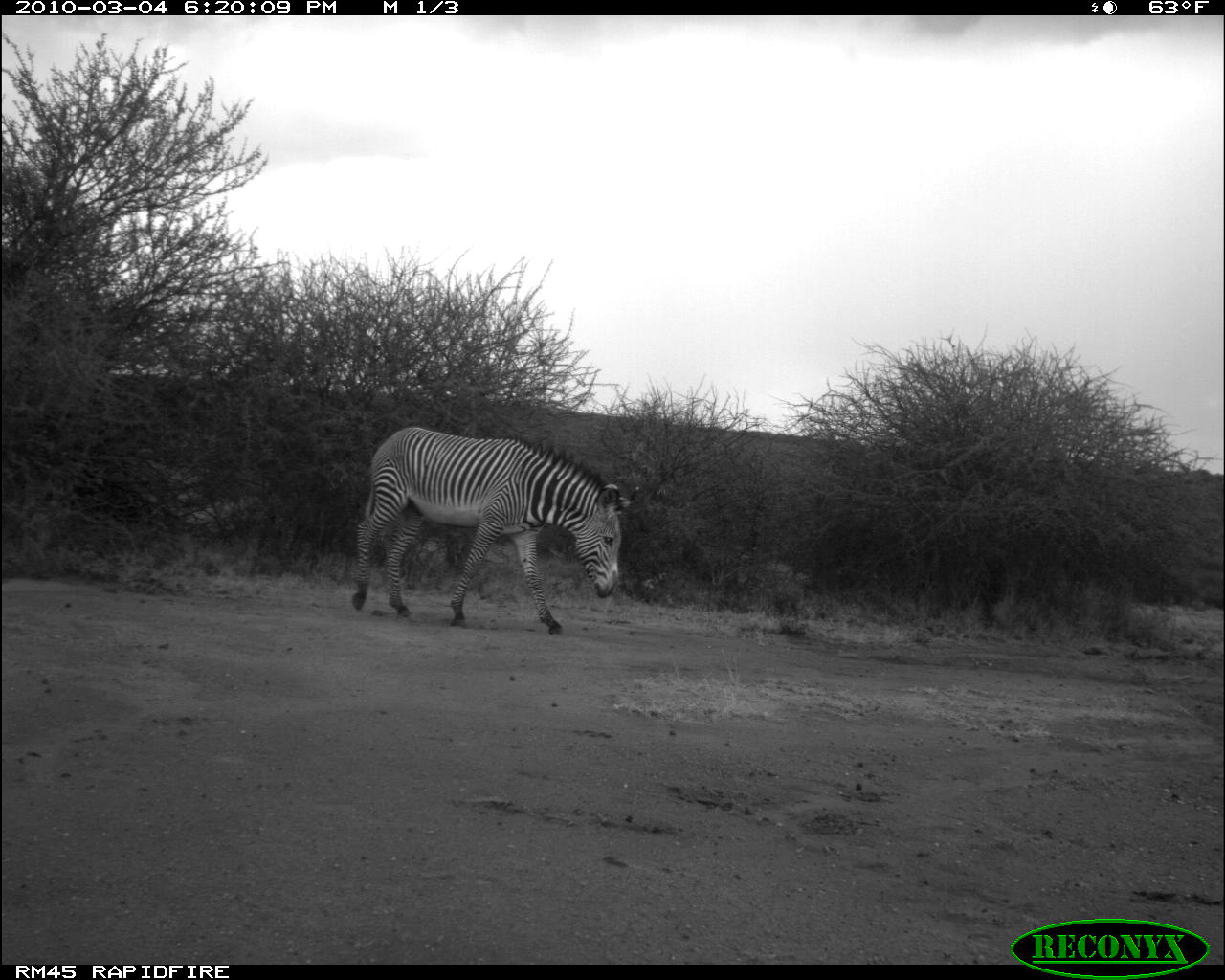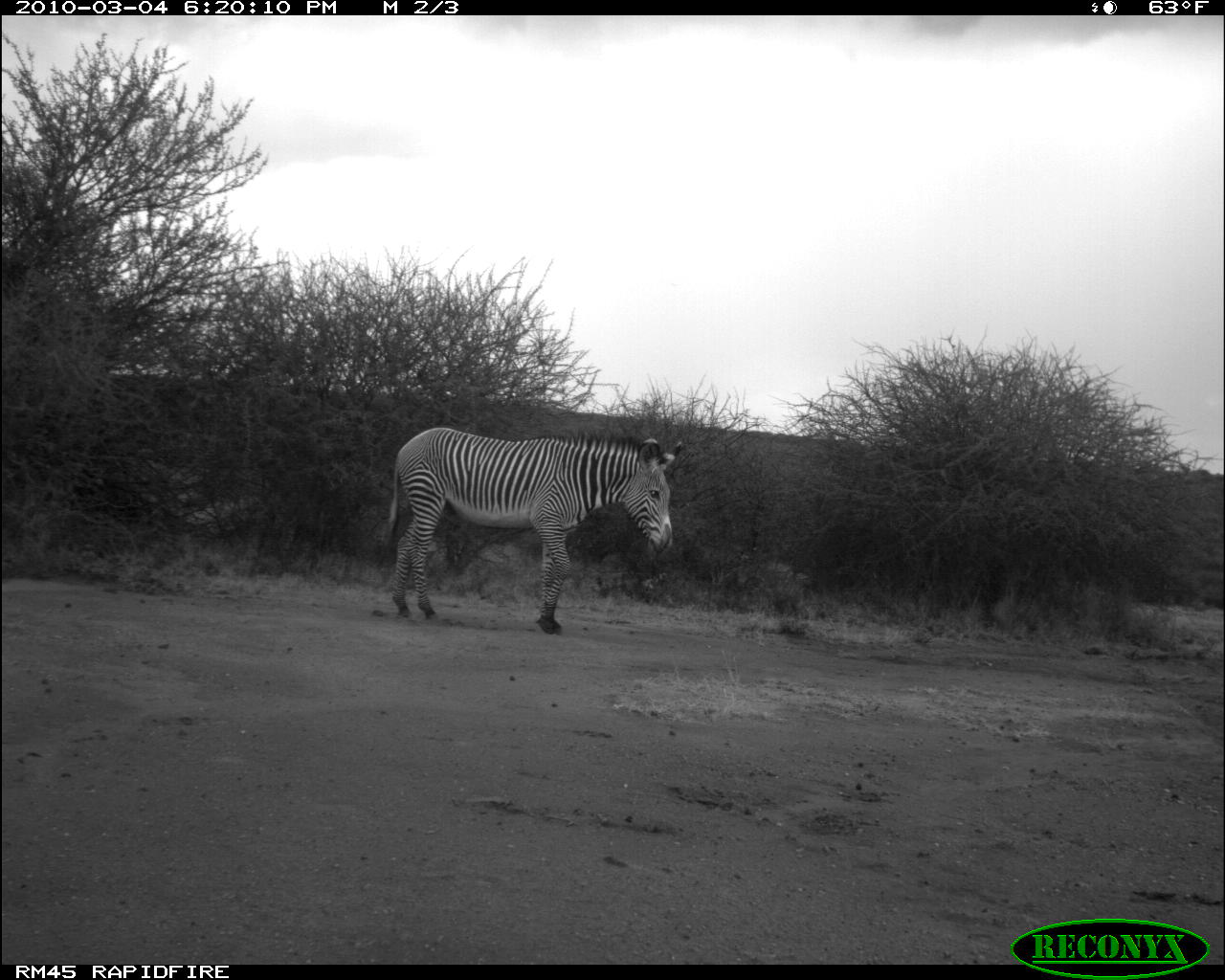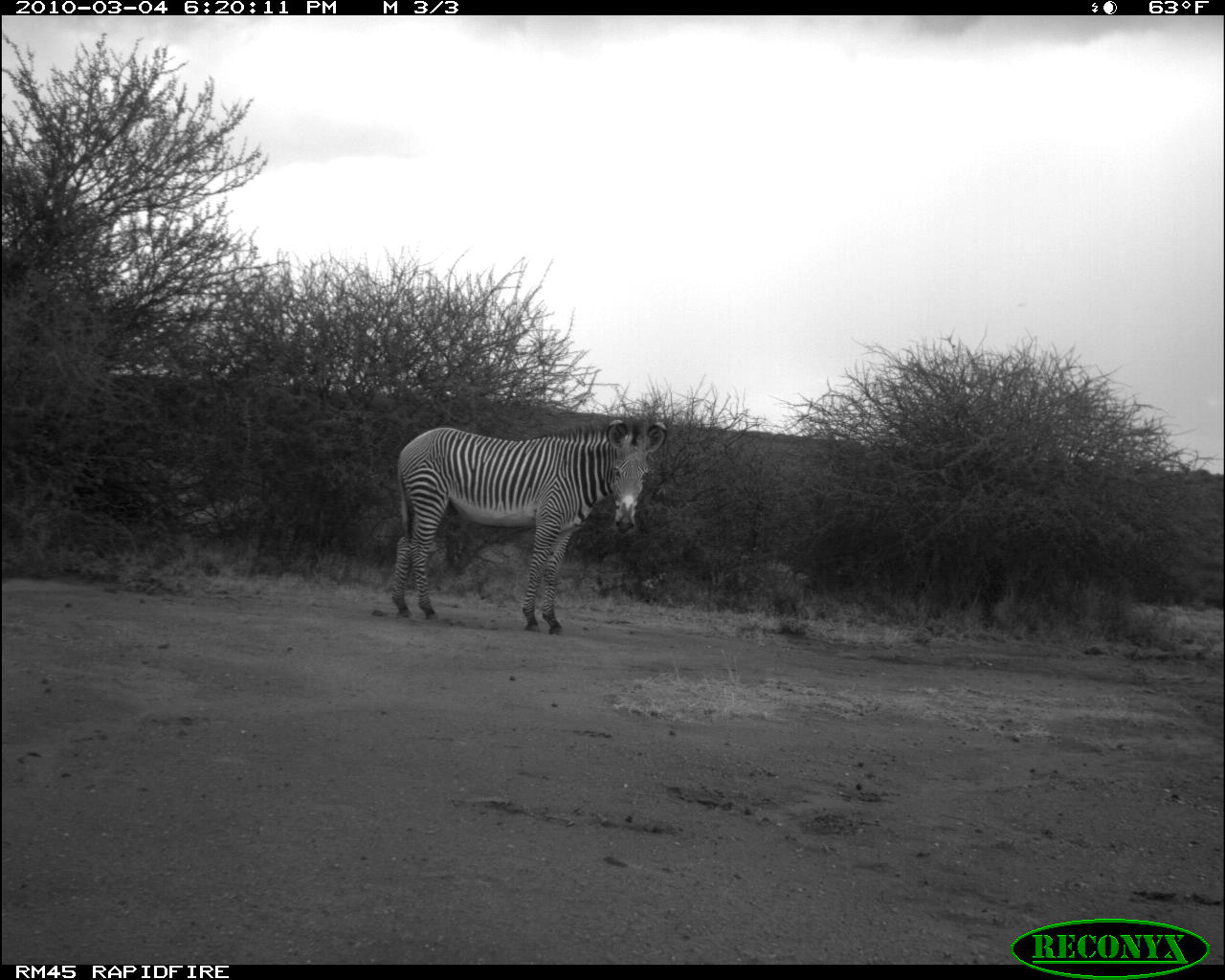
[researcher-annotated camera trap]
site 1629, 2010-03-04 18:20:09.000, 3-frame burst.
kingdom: Animalia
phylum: Chordata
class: Mammalia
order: Perissodactyla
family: Equidae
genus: Equus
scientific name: Equus grevyi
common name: grévy's zebra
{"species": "Equus grevyi (grévy's zebra)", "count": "1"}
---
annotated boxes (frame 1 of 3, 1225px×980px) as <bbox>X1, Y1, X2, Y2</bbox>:
equus grevyi: <bbox>351, 426, 640, 637</bbox>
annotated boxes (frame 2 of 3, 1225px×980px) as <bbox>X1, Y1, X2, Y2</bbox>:
equus grevyi: <bbox>373, 426, 683, 636</bbox>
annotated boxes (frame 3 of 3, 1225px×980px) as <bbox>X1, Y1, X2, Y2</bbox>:
equus grevyi: <bbox>388, 417, 669, 636</bbox>